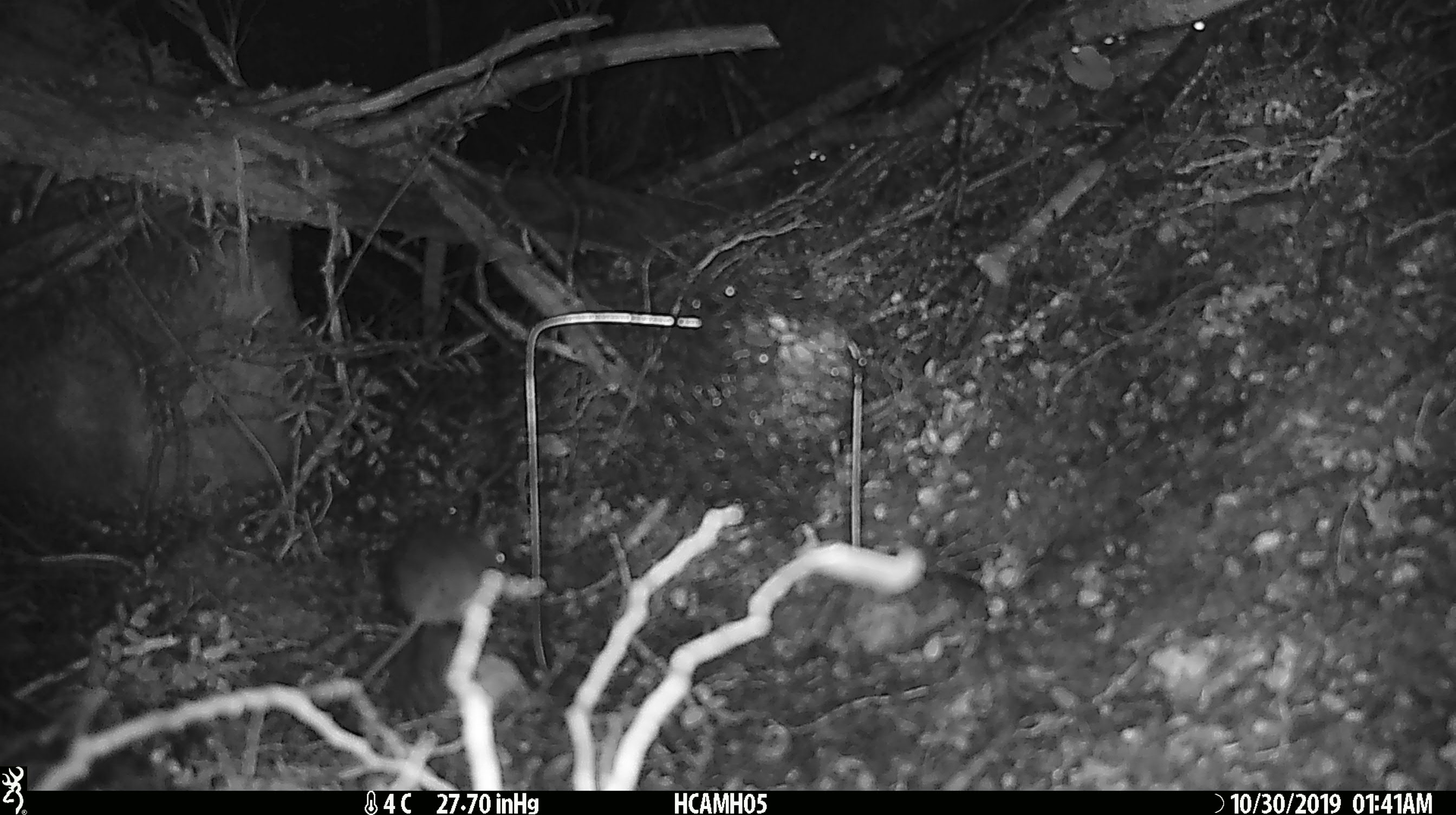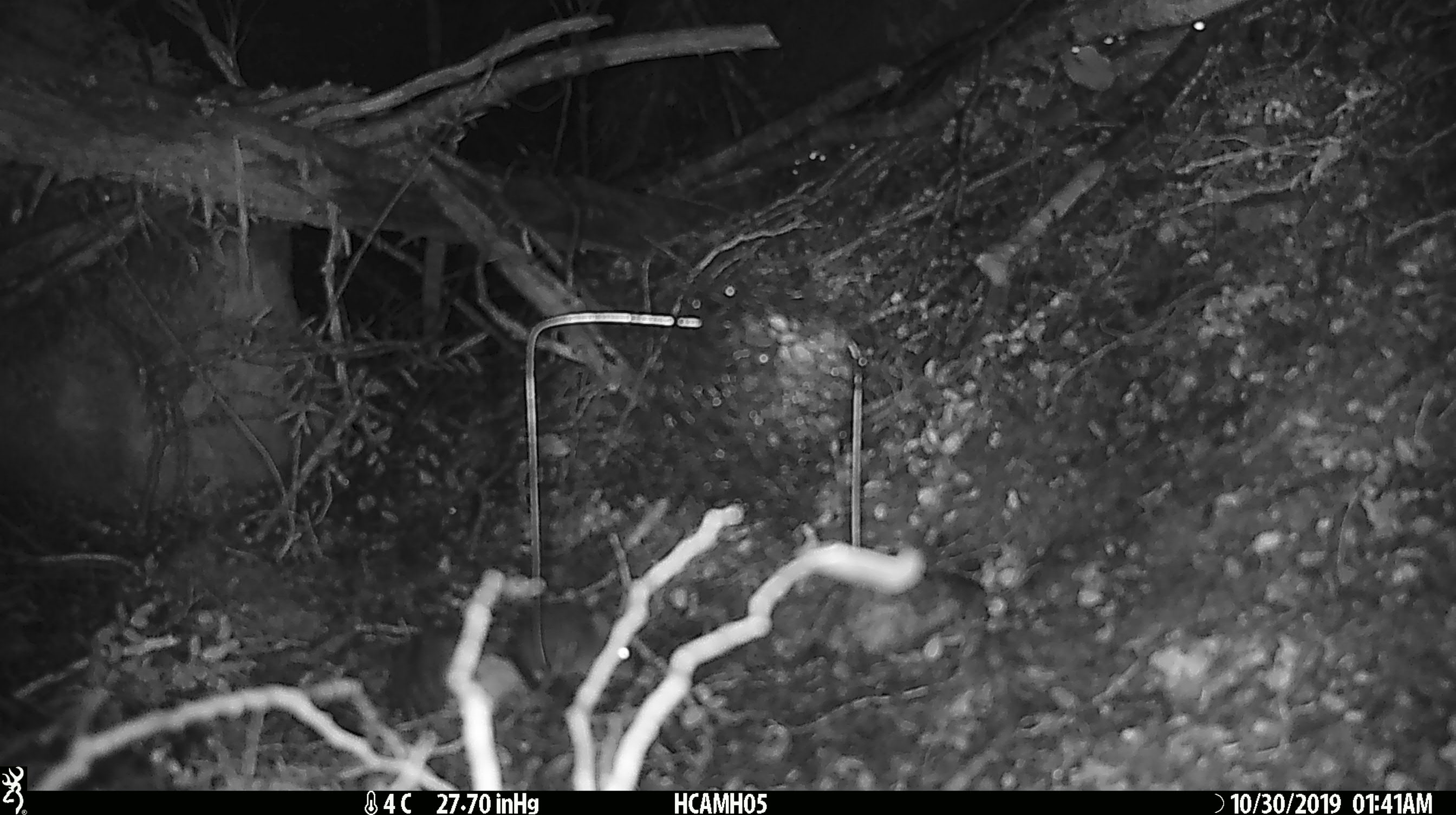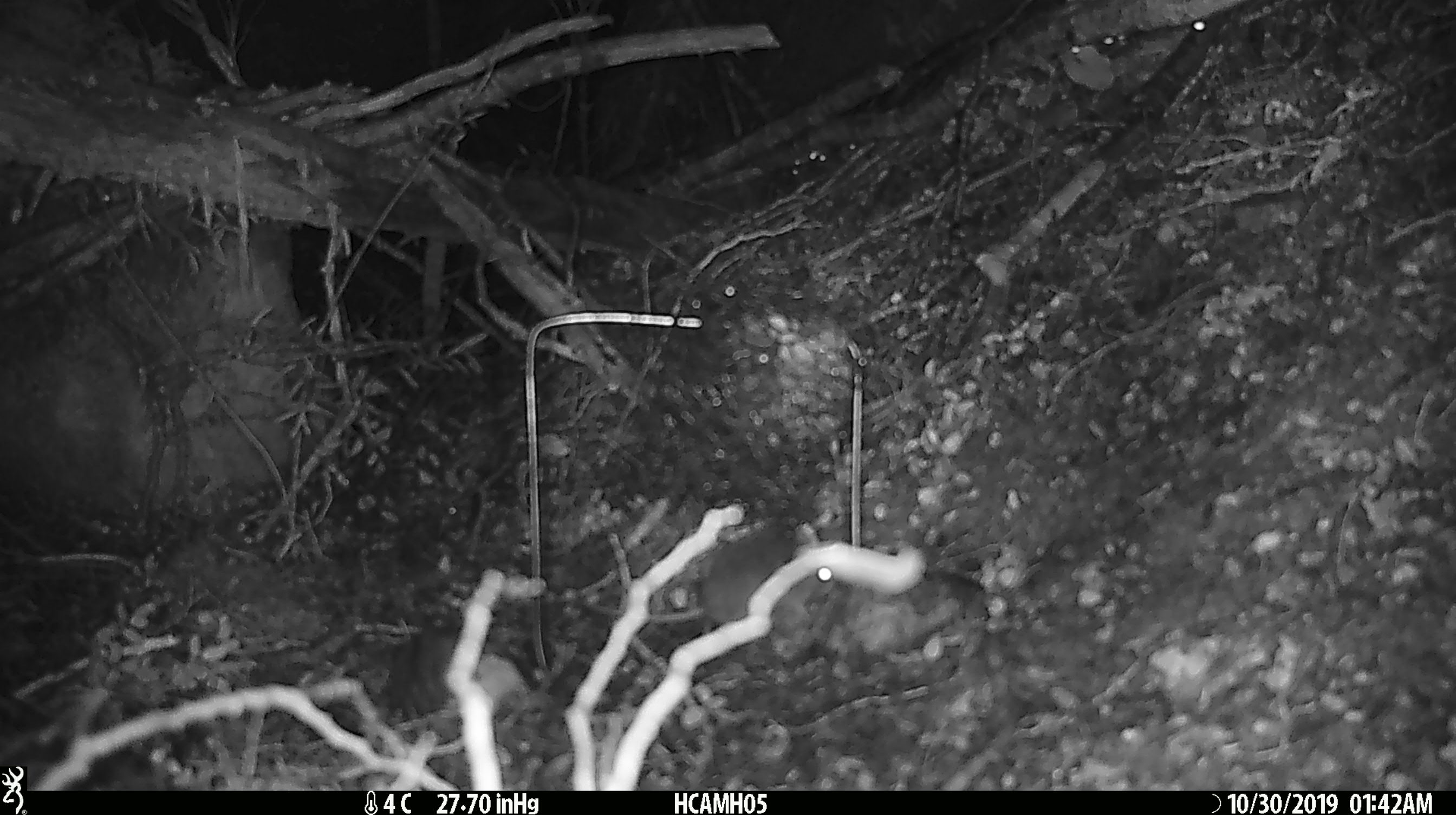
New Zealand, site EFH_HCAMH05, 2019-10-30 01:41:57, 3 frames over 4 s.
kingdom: Animalia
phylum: Chordata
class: Mammalia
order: Rodentia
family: Muridae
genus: Mus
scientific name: Mus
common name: mouse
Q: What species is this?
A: Mouse (Mus).